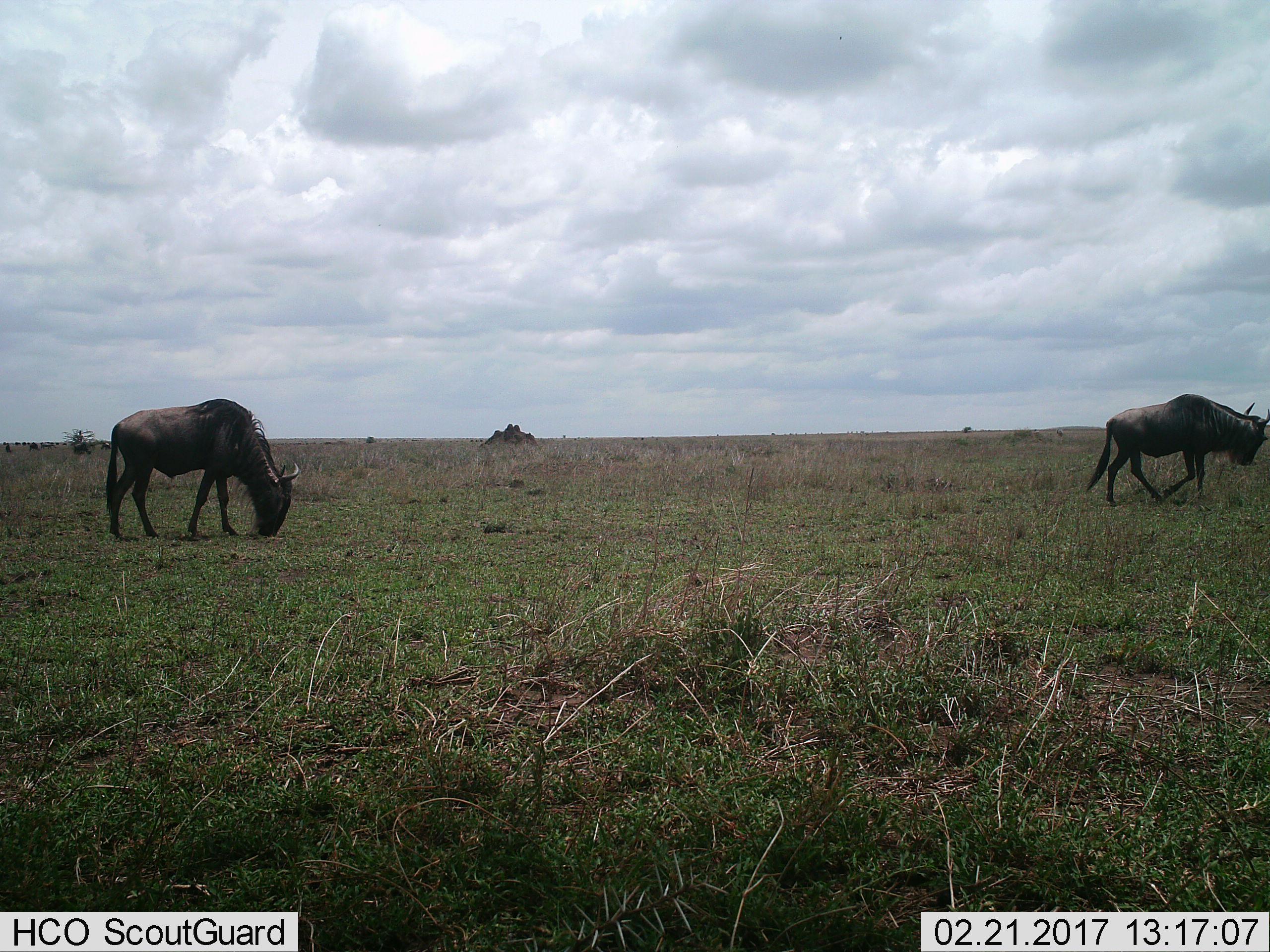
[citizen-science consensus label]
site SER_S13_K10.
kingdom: Animalia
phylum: Chordata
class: Mammalia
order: Artiodactyla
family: Bovidae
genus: Connochaetes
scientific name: Connochaetes taurinus taurinus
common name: blue wildebeest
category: wildebeestblue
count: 2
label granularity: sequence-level